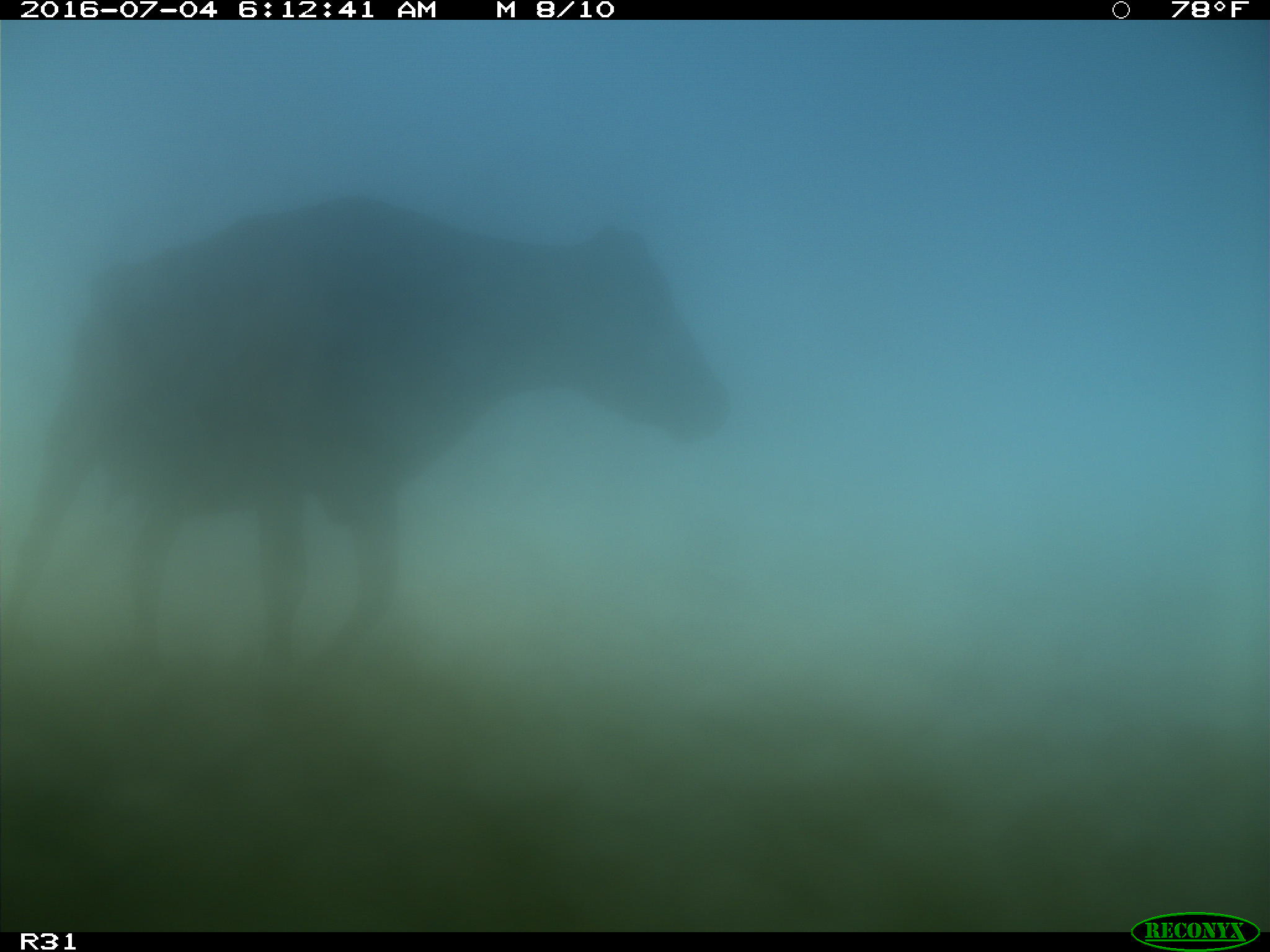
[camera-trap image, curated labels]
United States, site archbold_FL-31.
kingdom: Animalia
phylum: Chordata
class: Mammalia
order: Artiodactyla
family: Bovidae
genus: Bos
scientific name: Bos taurus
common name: domestic cow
Bos taurus (domestic cow).